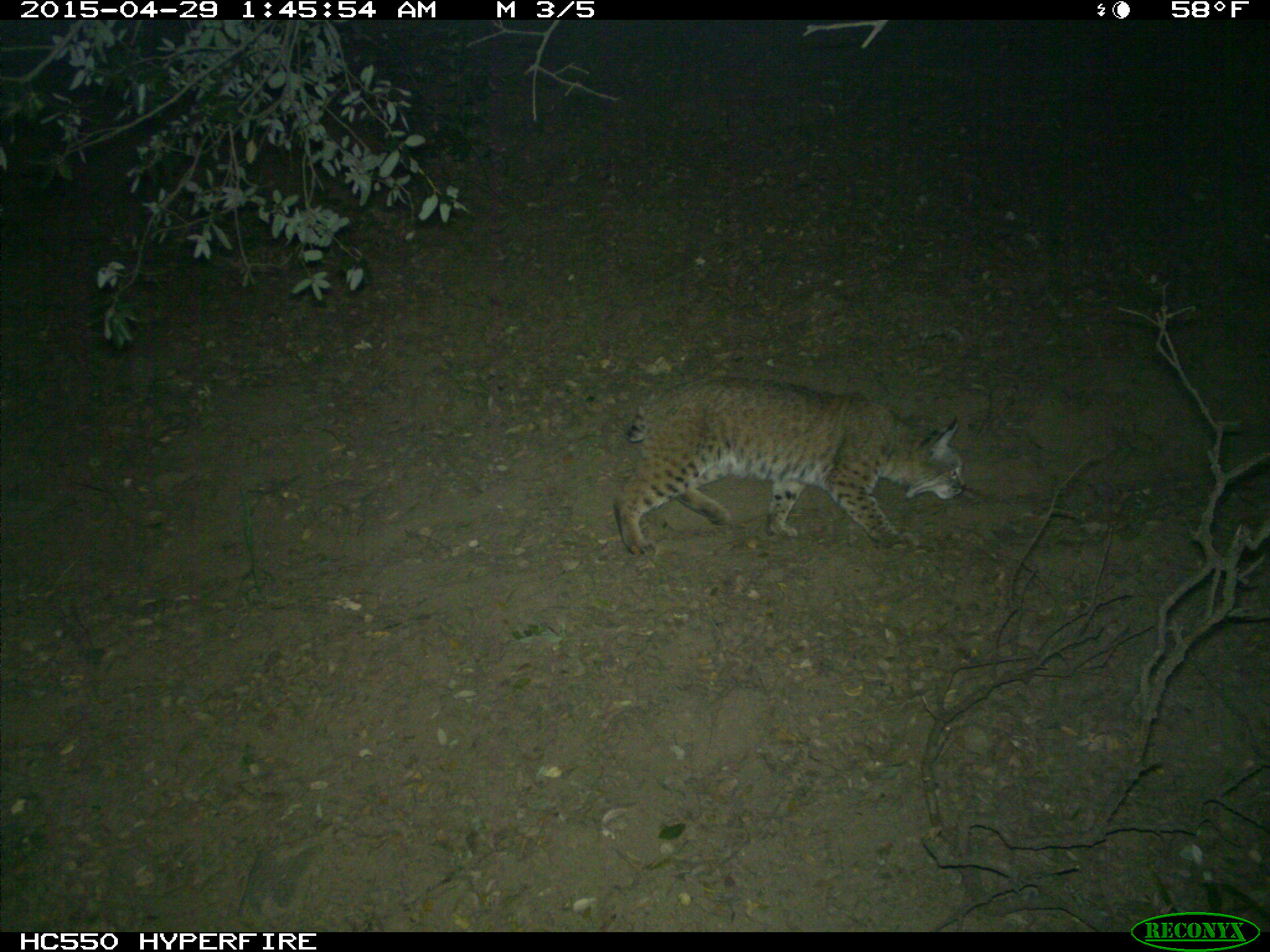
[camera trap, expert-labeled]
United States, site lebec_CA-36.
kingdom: Animalia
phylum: Chordata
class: Mammalia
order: Carnivora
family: Felidae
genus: Lynx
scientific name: Lynx rufus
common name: bobcat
Lynx rufus (bobcat).